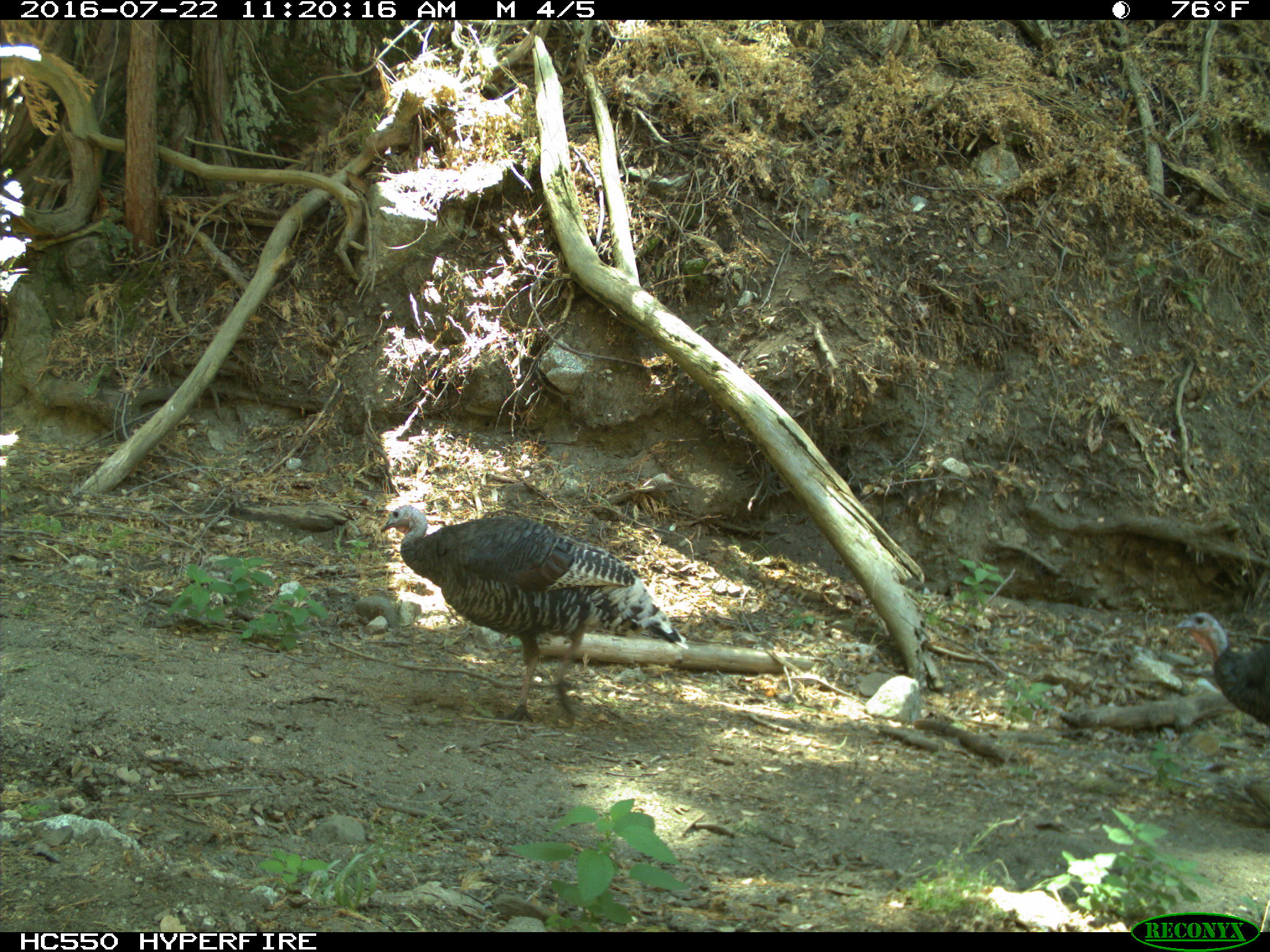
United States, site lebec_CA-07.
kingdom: Animalia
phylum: Chordata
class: Aves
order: Galliformes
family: Phasianidae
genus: Meleagris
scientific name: Meleagris gallopavo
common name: wild turkey